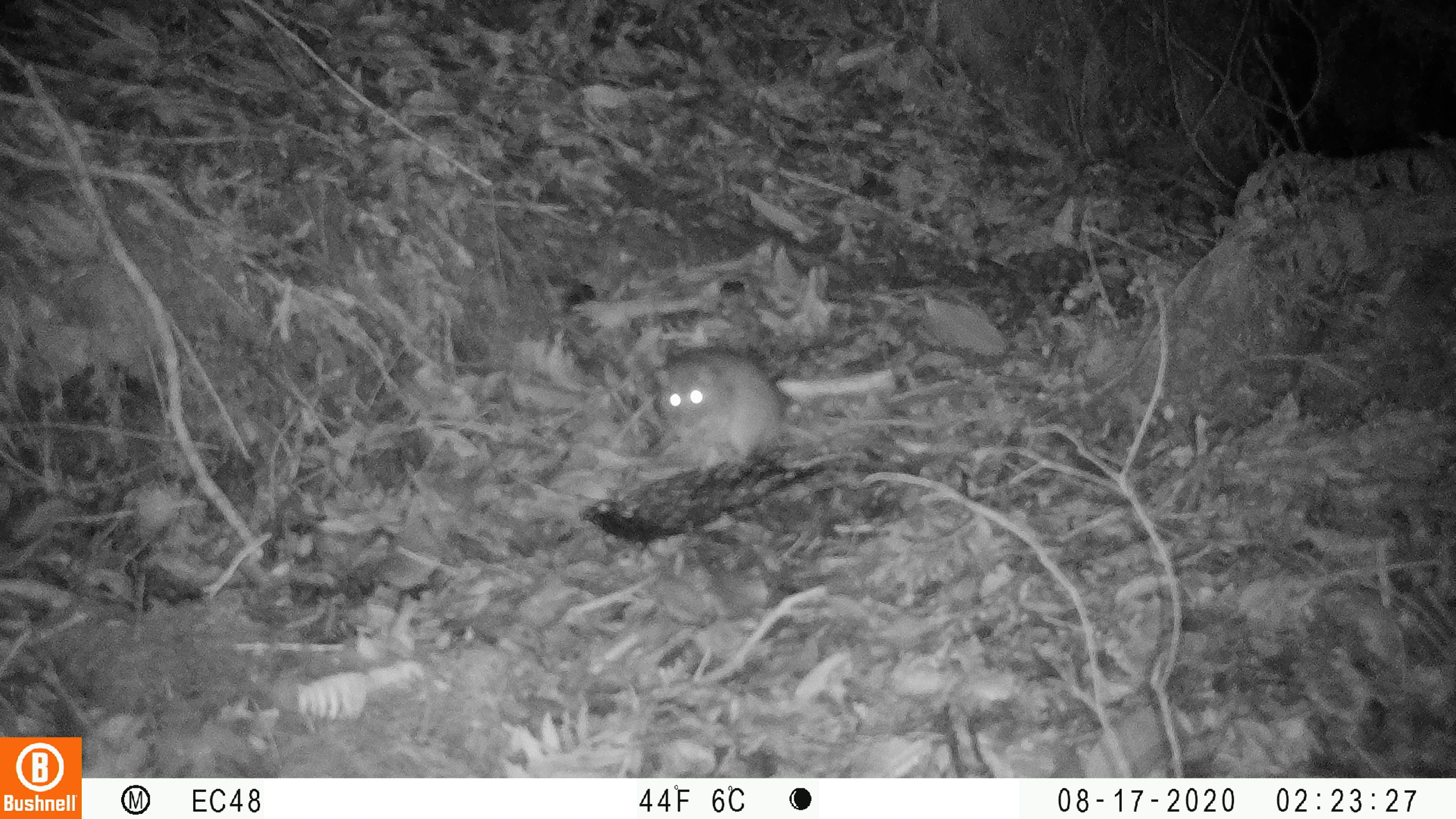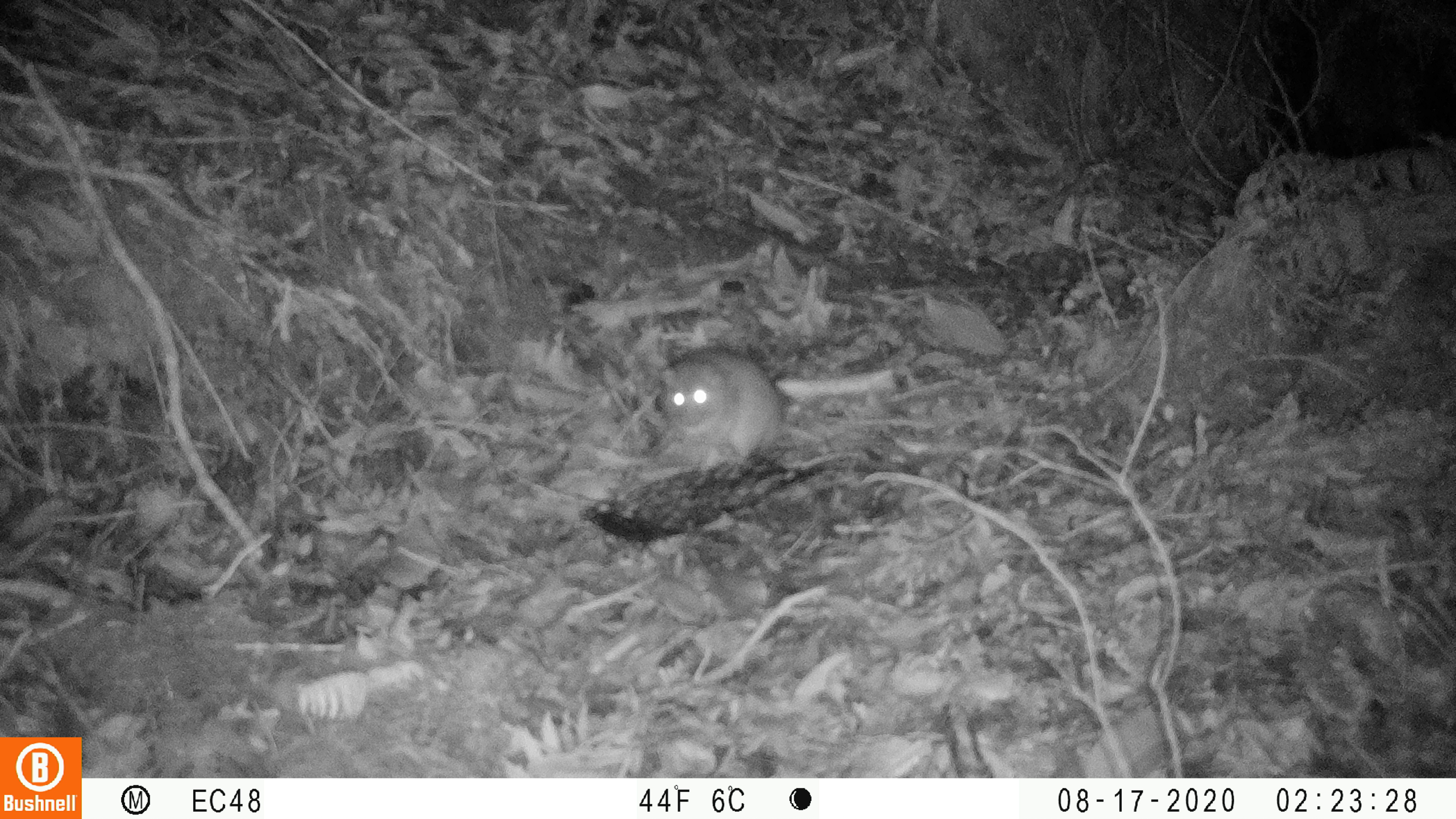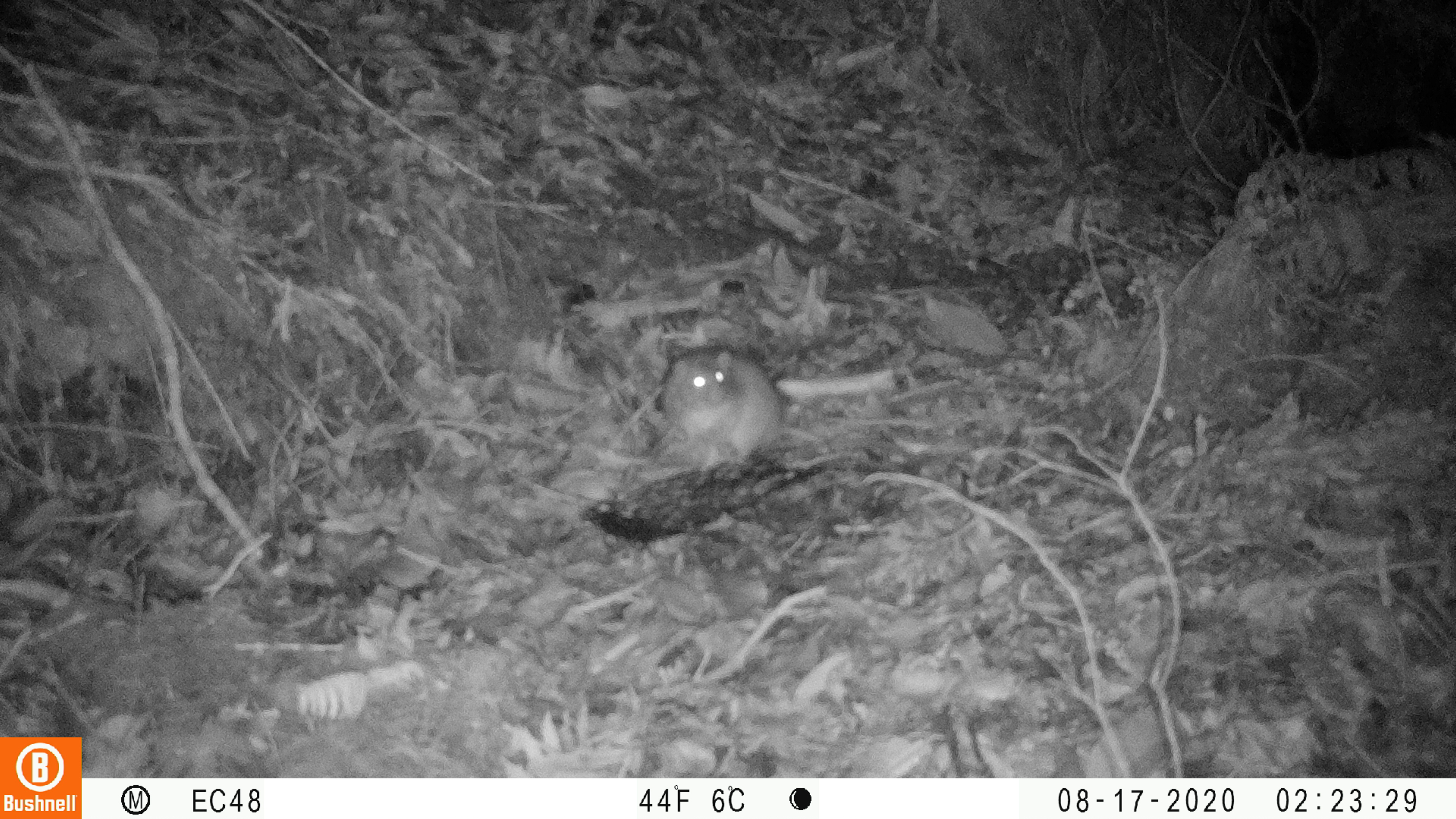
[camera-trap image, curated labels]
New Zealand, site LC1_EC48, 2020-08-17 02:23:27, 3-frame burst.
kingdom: Animalia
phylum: Chordata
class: Mammalia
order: Rodentia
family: Muridae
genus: Rattus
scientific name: Rattus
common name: rat